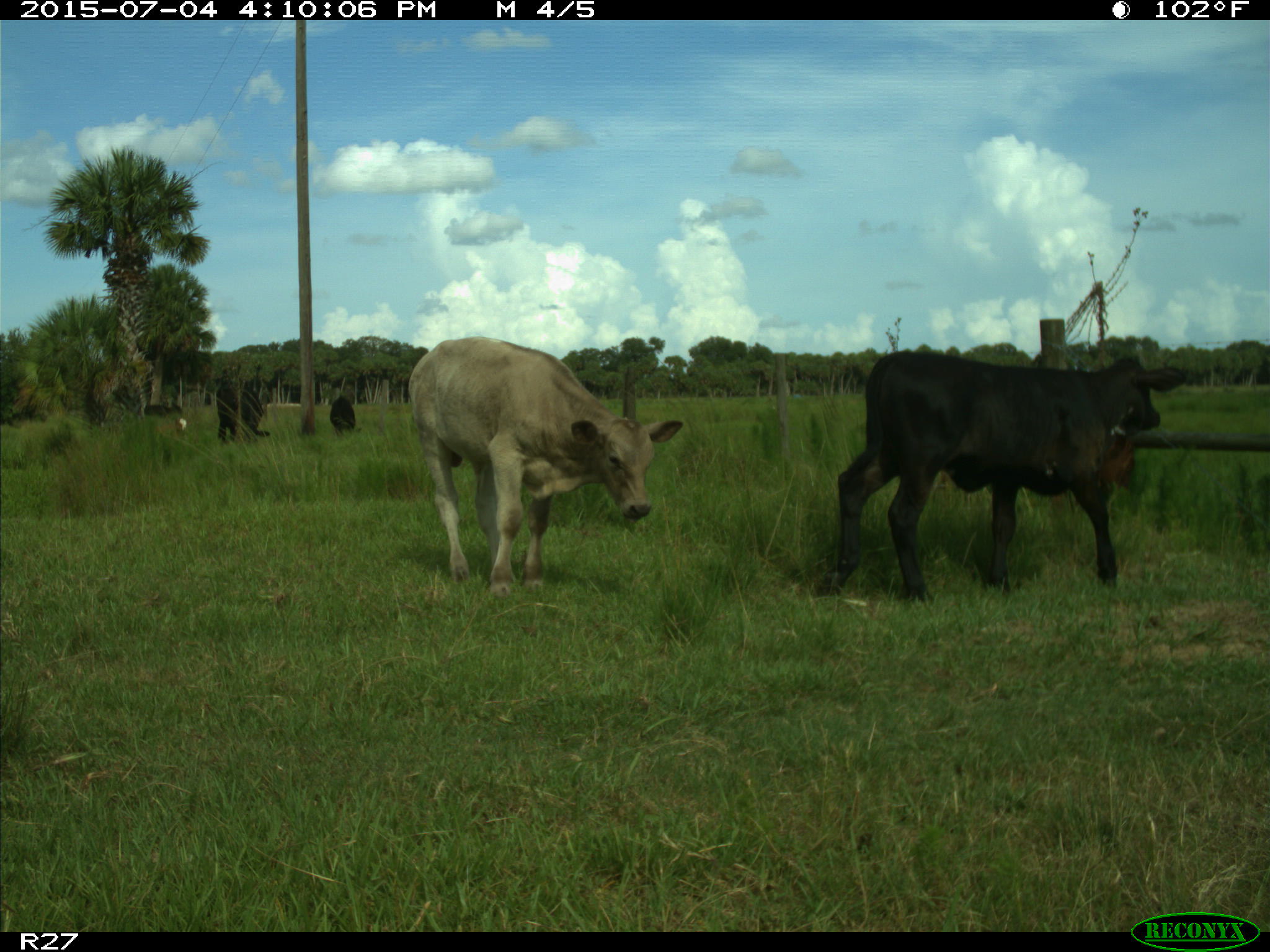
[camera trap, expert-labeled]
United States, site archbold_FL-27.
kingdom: Animalia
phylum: Chordata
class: Mammalia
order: Artiodactyla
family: Bovidae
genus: Bos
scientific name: Bos taurus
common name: domestic cow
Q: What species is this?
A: Bos taurus (domestic cow).